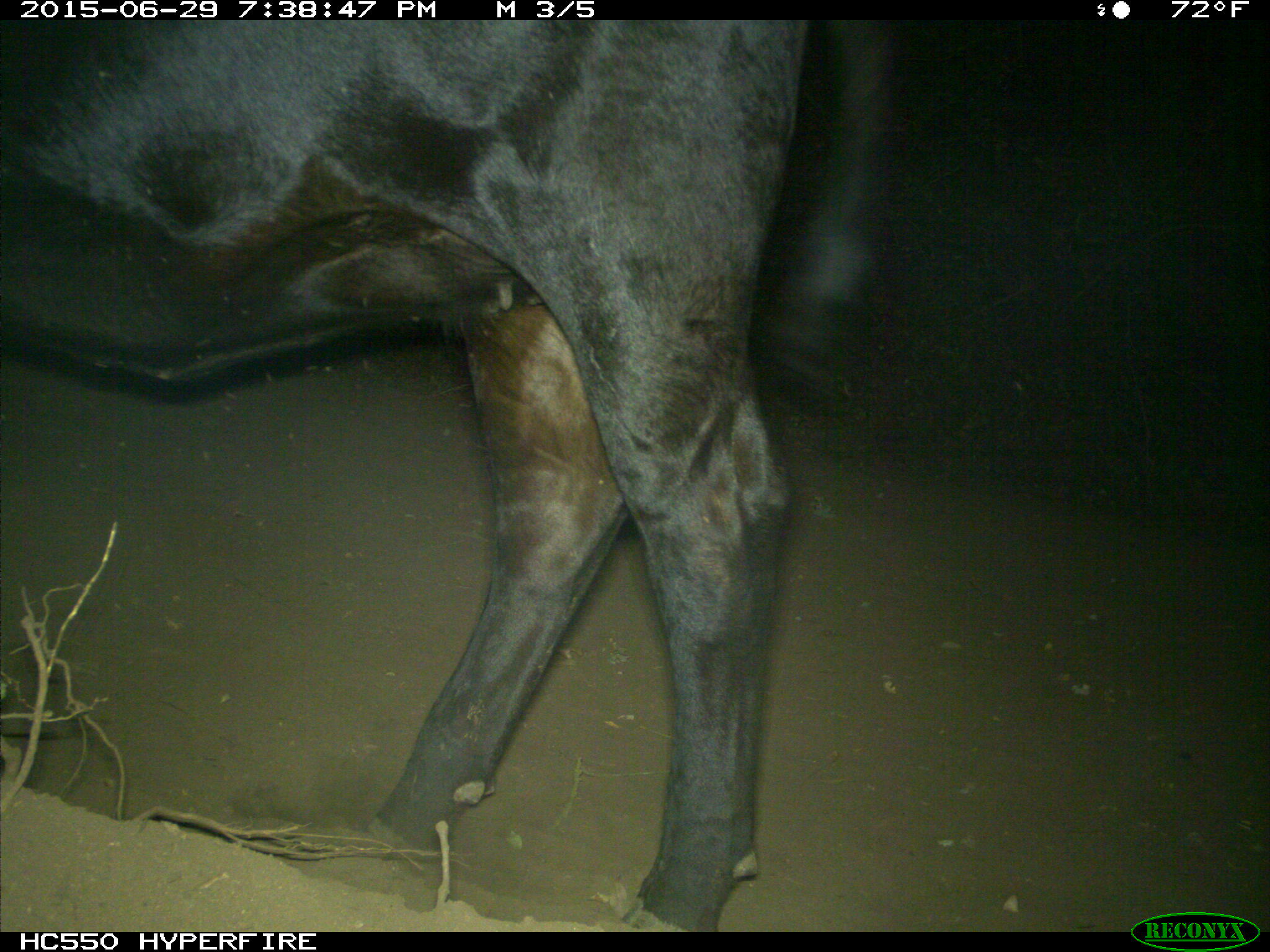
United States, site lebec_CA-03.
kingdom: Animalia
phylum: Chordata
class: Mammalia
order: Artiodactyla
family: Bovidae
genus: Bos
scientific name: Bos taurus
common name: domestic cow